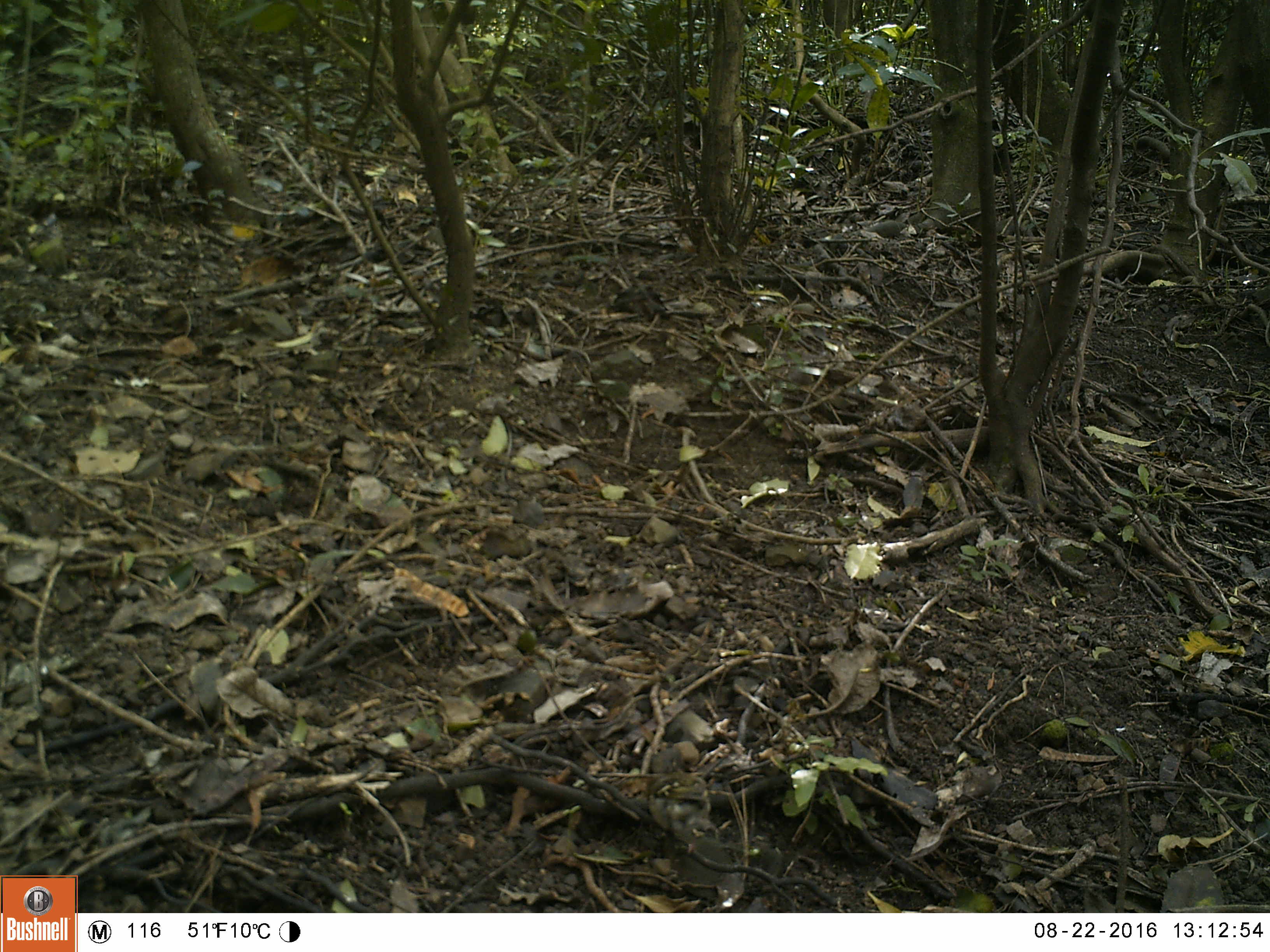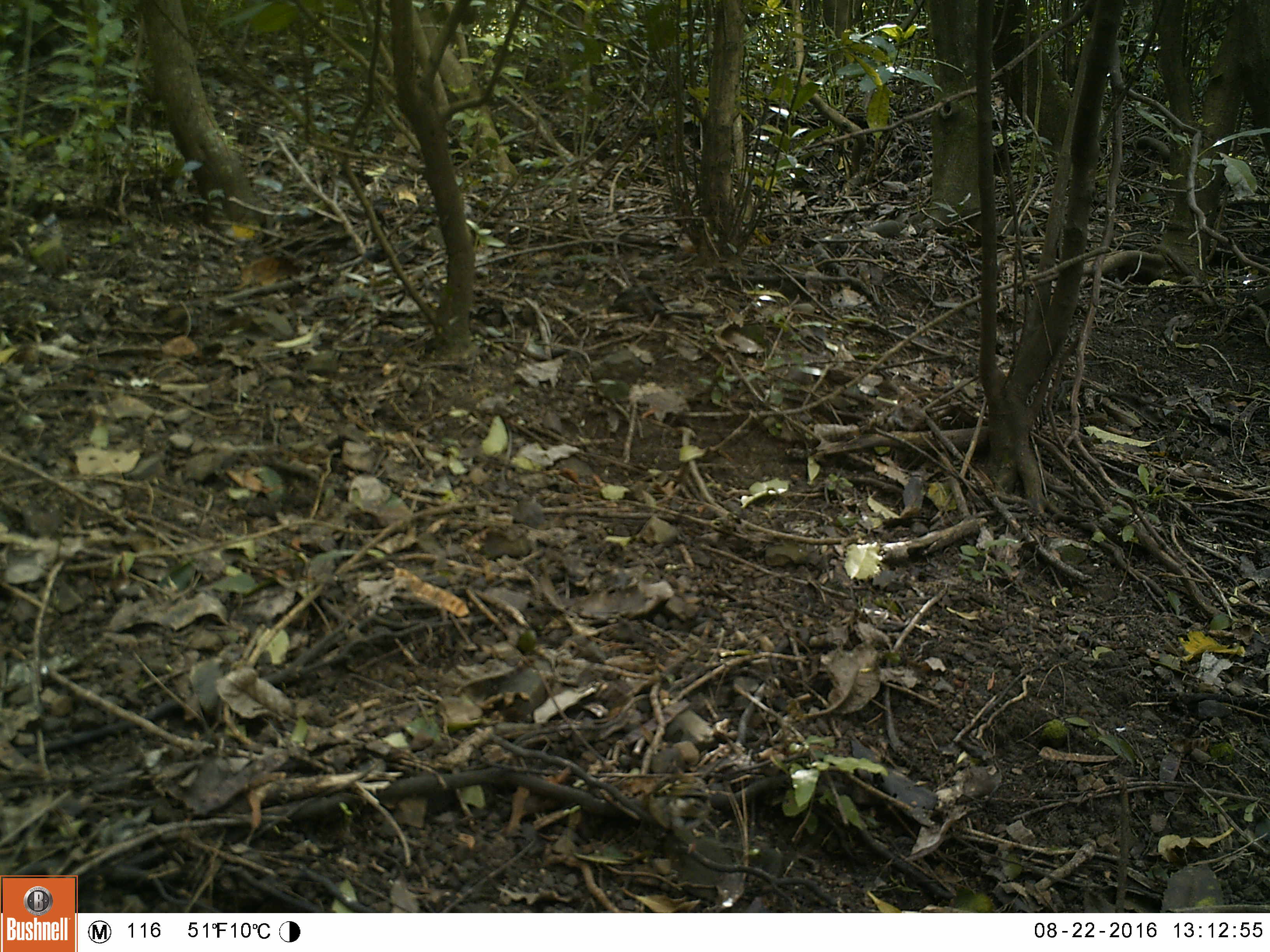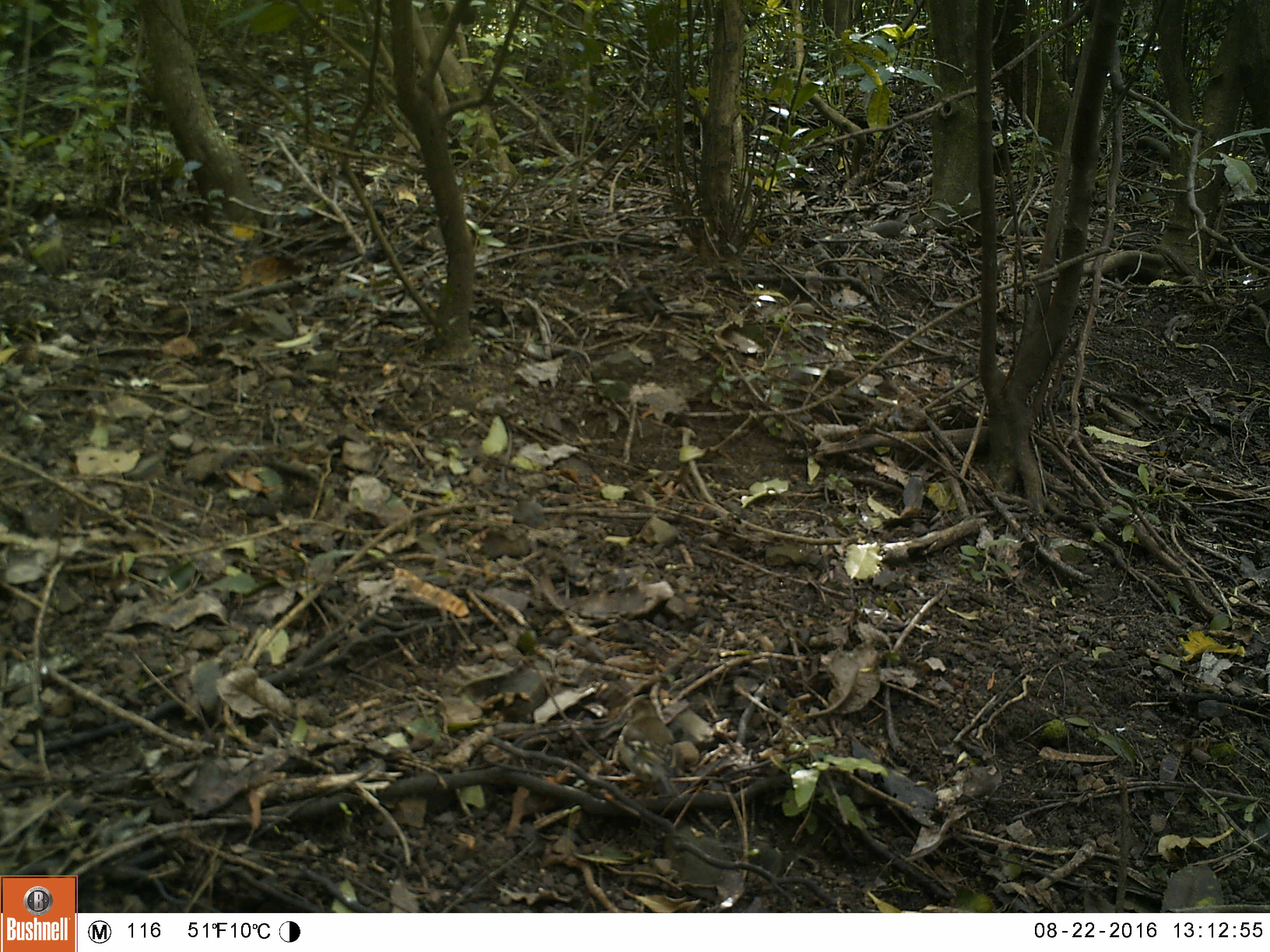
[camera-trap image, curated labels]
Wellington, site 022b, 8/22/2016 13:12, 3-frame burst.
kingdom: Animalia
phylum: Chordata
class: Aves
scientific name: Aves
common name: bird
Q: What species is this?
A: Bird (Aves).